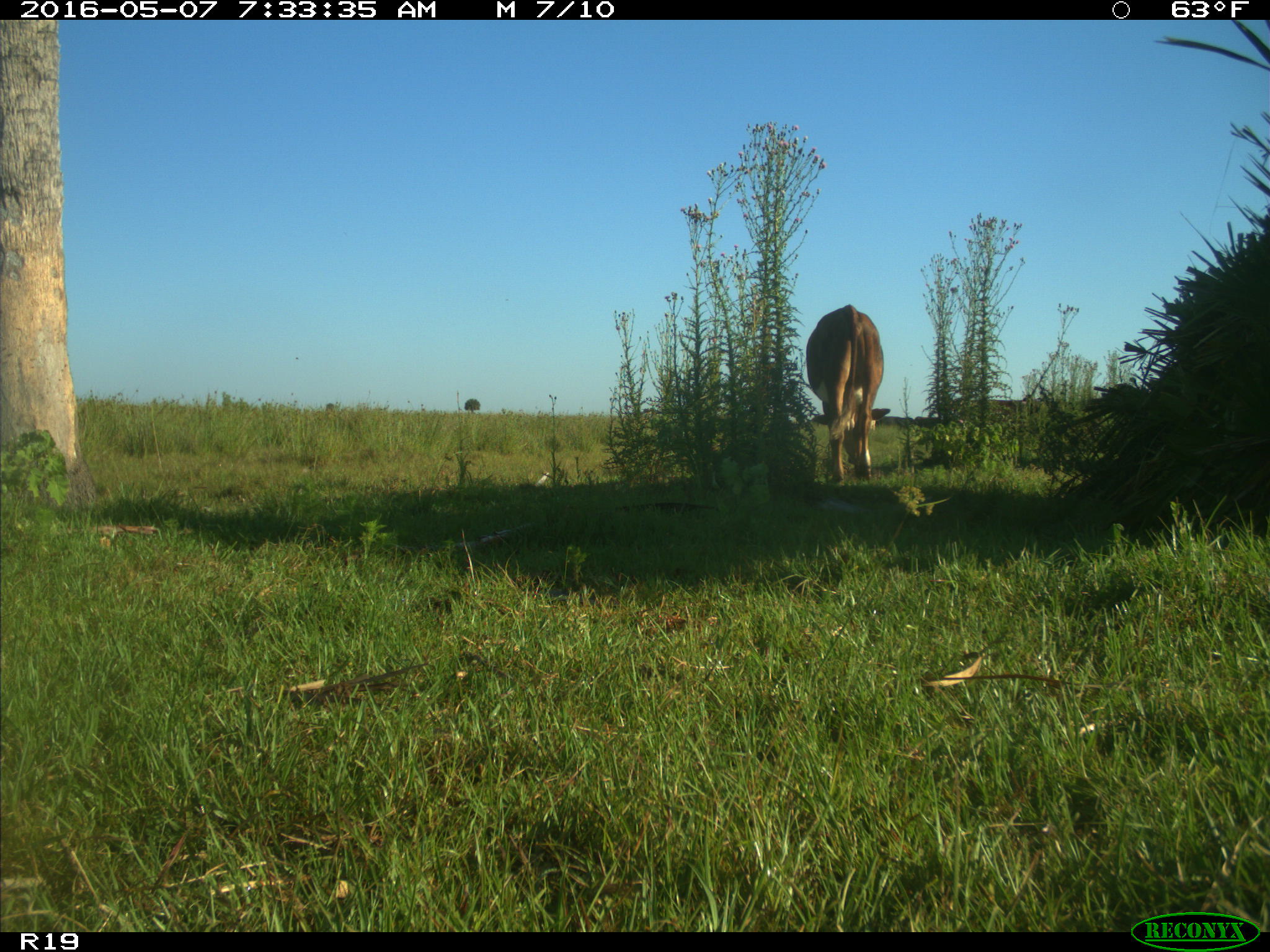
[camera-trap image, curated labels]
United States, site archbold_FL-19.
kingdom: Animalia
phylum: Chordata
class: Mammalia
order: Artiodactyla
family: Bovidae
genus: Bos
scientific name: Bos taurus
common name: domestic cow